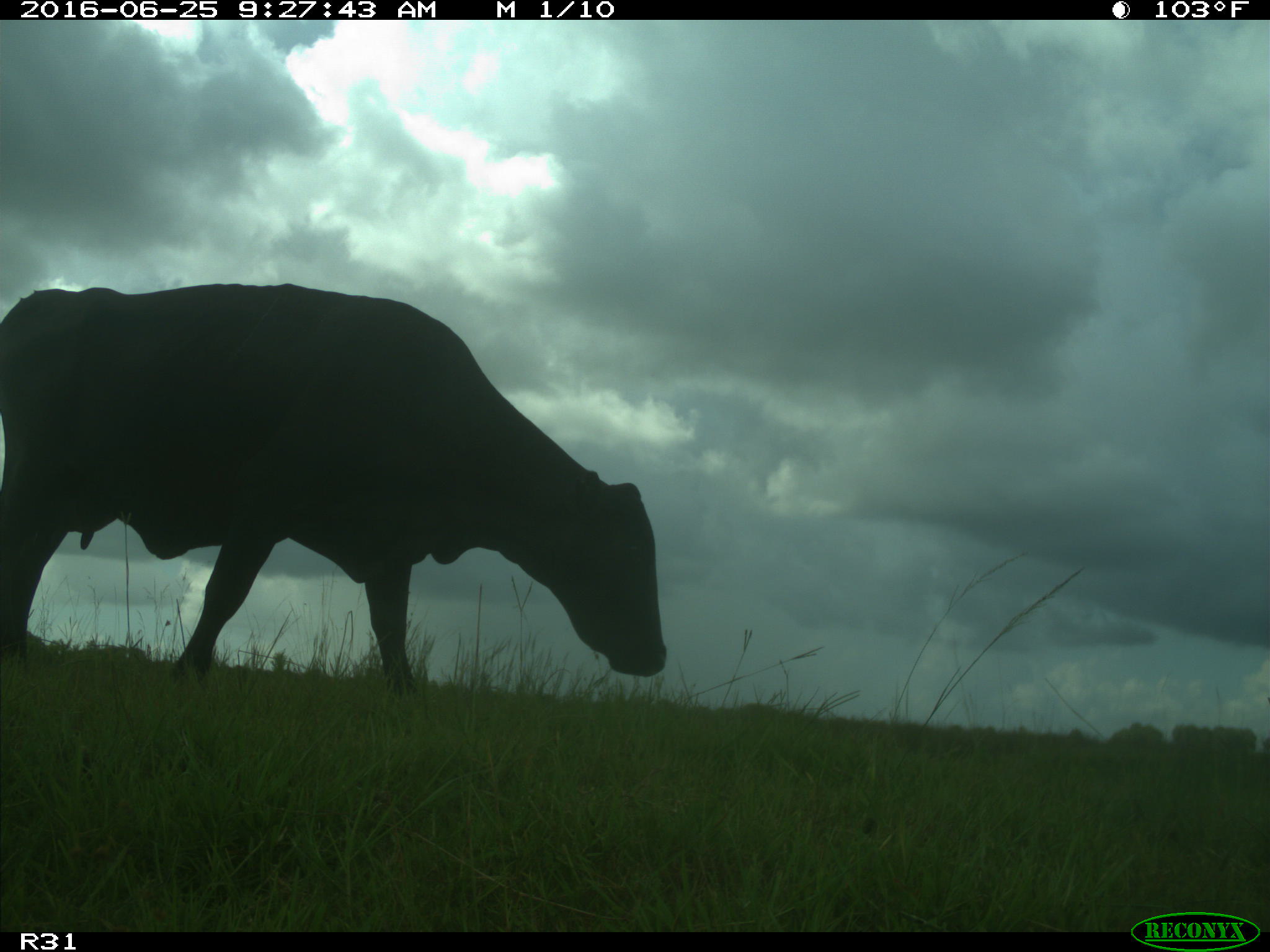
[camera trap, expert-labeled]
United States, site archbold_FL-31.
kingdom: Animalia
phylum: Chordata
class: Mammalia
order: Artiodactyla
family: Bovidae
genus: Bos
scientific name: Bos taurus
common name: domestic cow